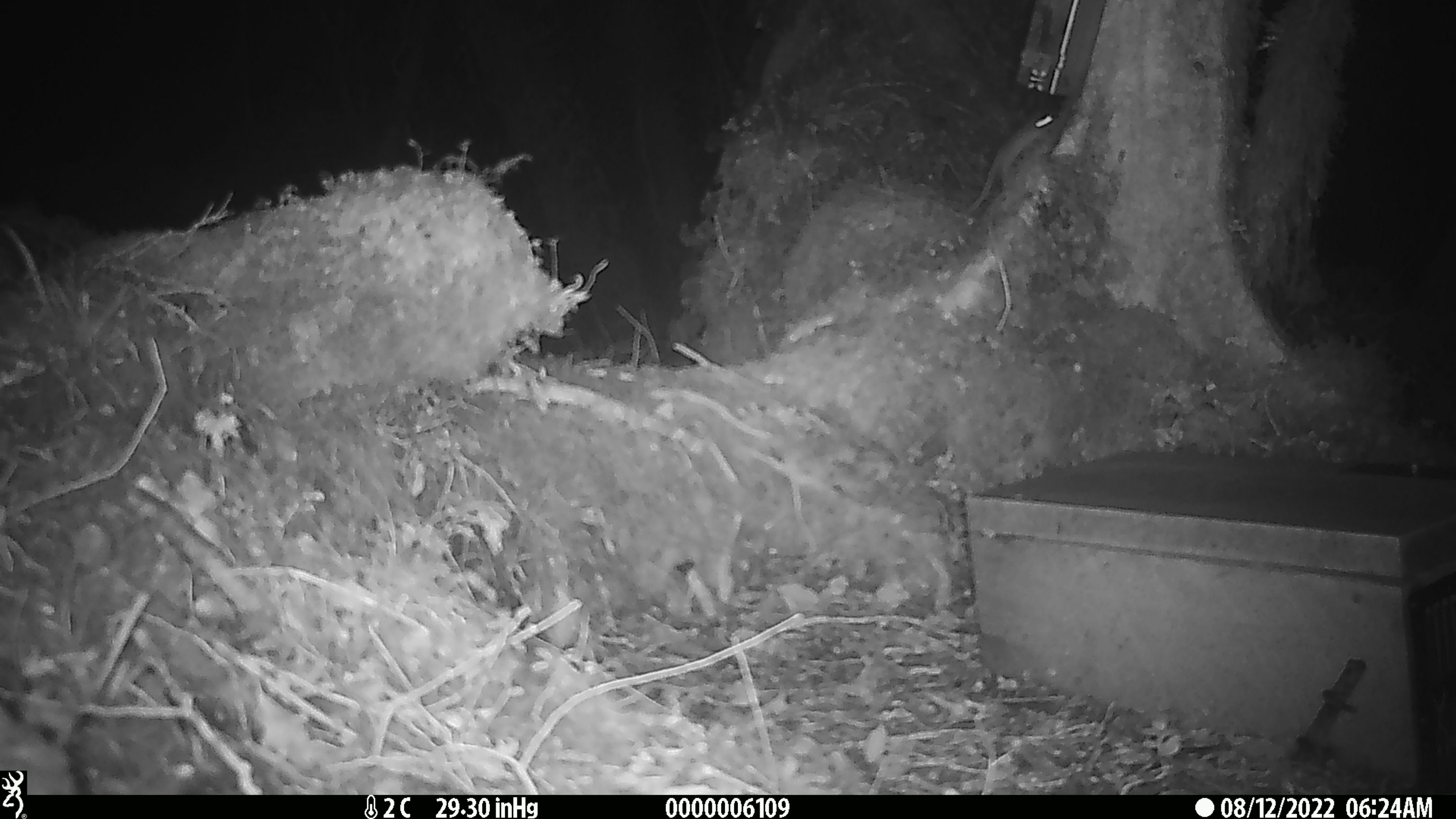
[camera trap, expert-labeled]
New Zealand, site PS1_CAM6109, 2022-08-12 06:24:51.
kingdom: Animalia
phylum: Chordata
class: Mammalia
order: Rodentia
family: Muridae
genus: Mus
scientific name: Mus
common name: mouse